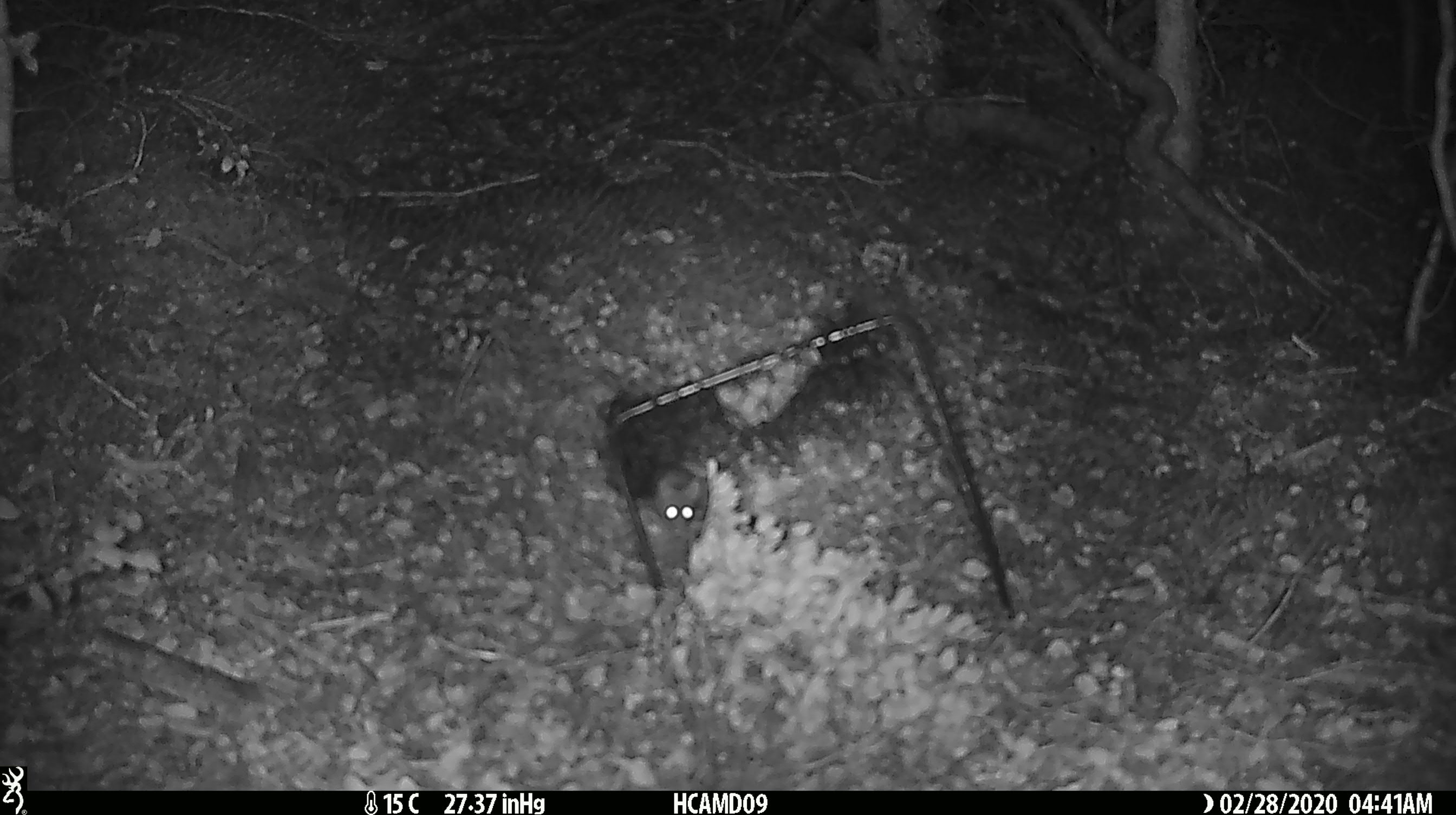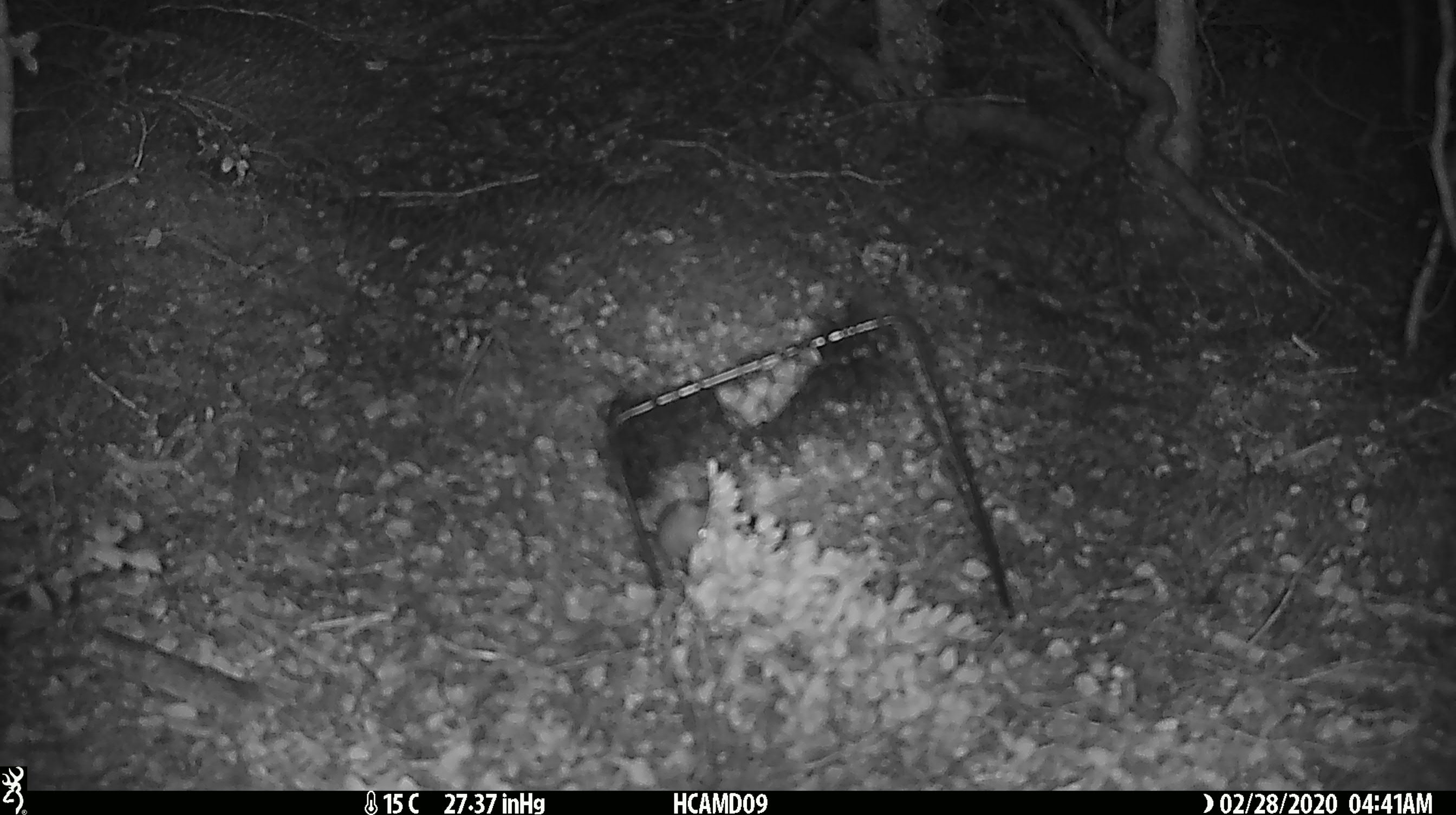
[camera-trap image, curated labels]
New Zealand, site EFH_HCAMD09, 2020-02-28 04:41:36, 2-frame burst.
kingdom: Animalia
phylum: Chordata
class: Mammalia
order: Rodentia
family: Muridae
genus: Mus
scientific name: Mus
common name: mouse